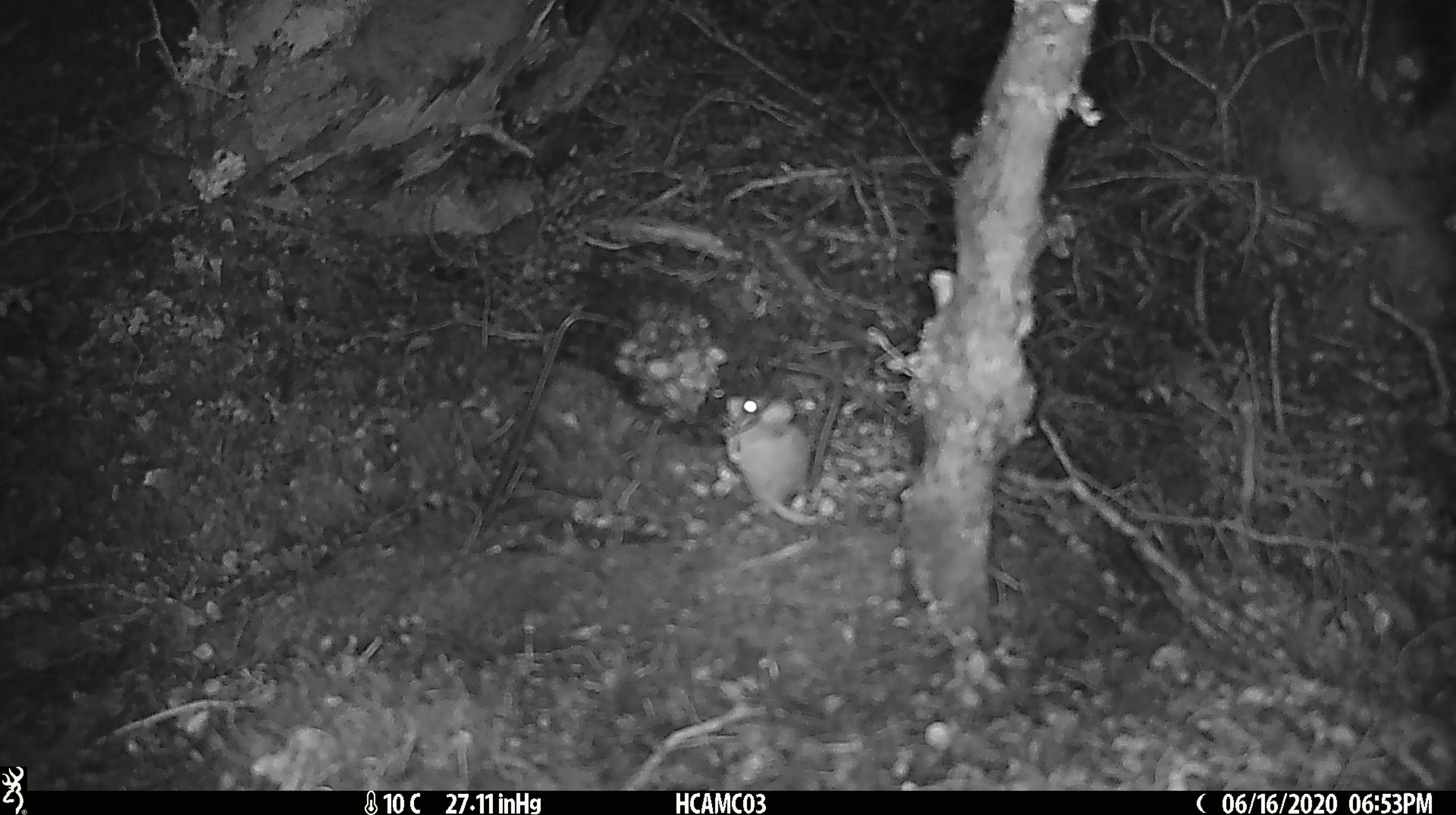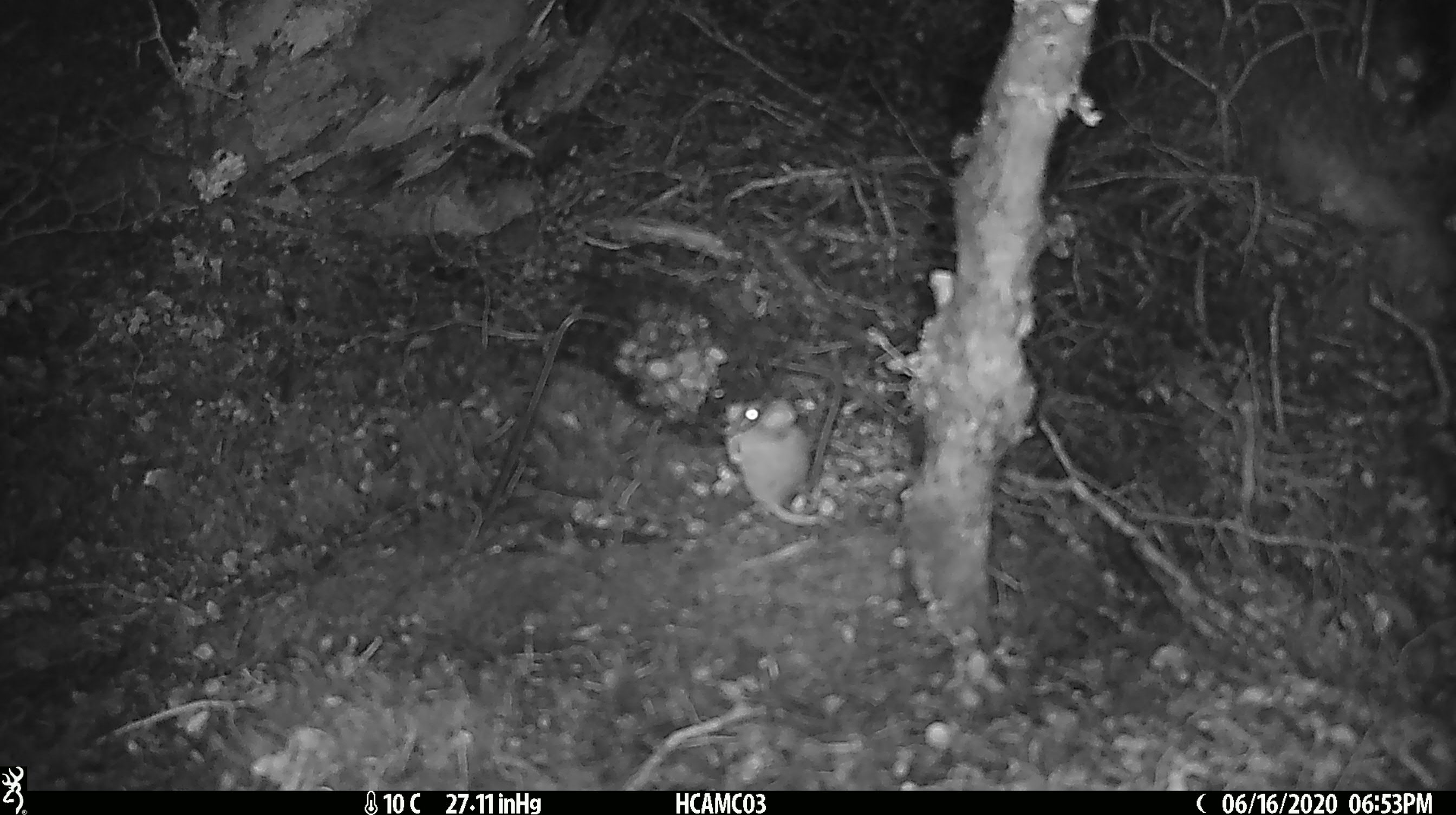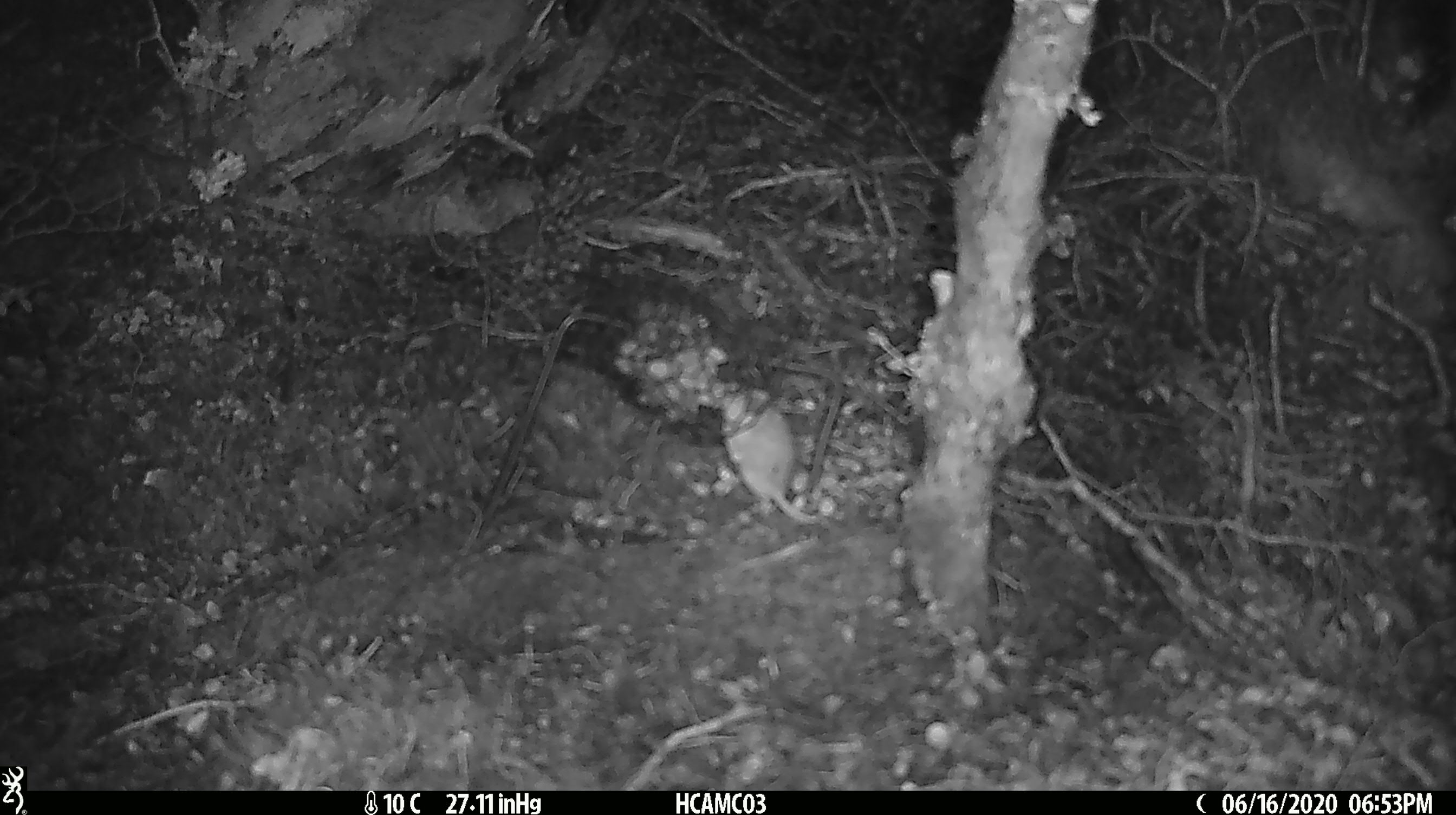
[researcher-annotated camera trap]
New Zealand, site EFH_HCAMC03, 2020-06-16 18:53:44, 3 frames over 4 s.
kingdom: Animalia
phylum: Chordata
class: Mammalia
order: Rodentia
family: Muridae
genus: Mus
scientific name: Mus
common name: mouse